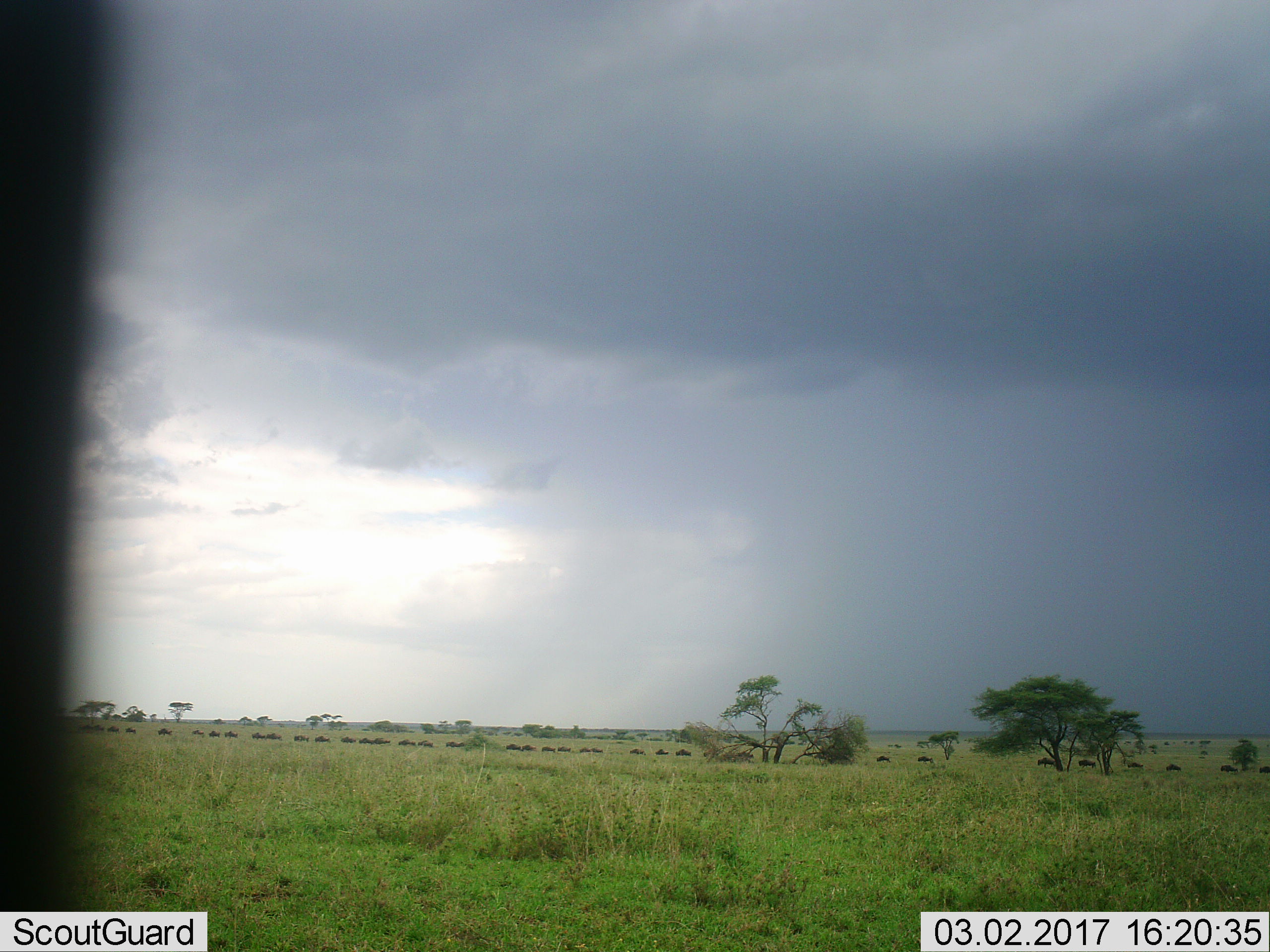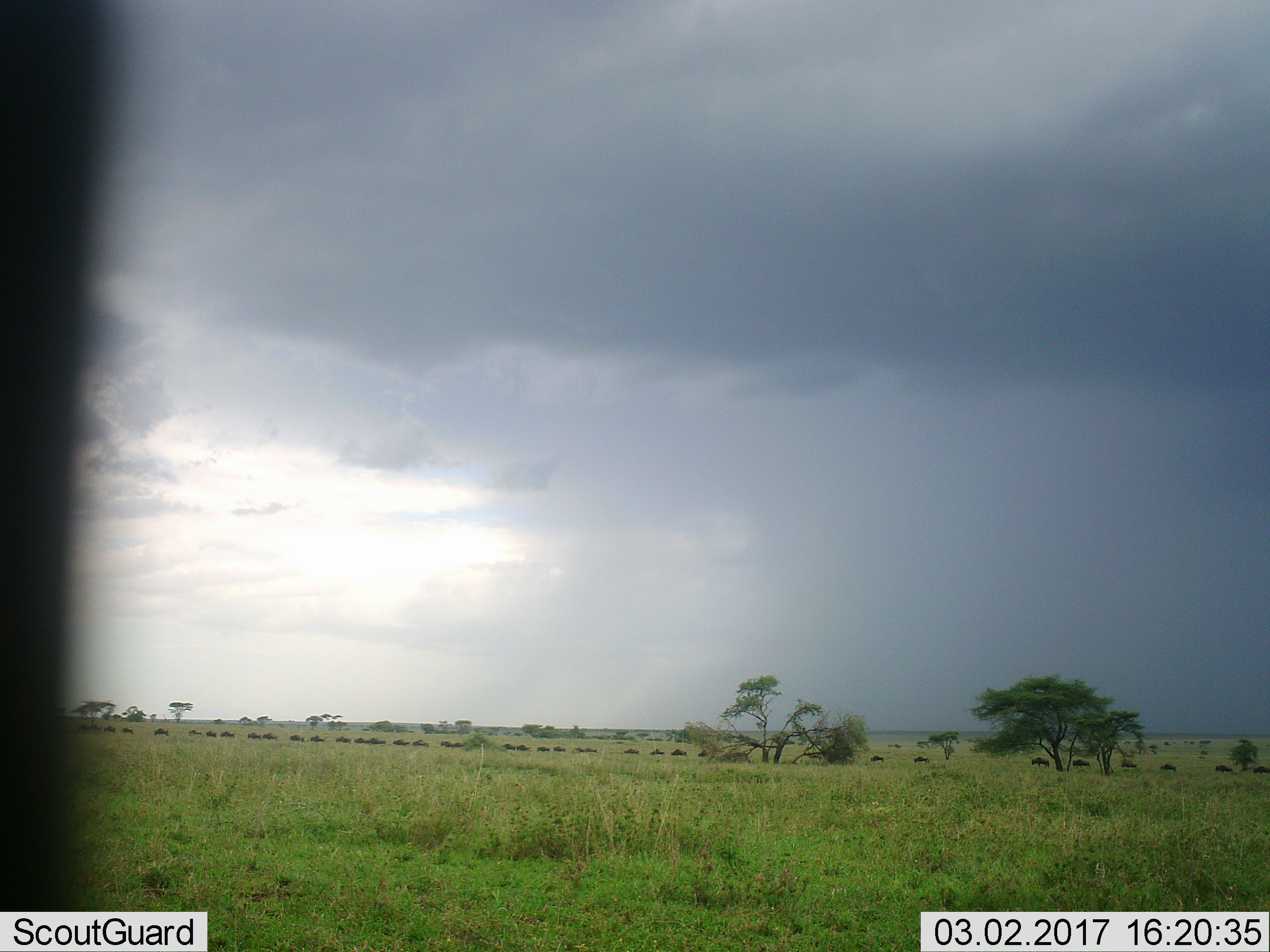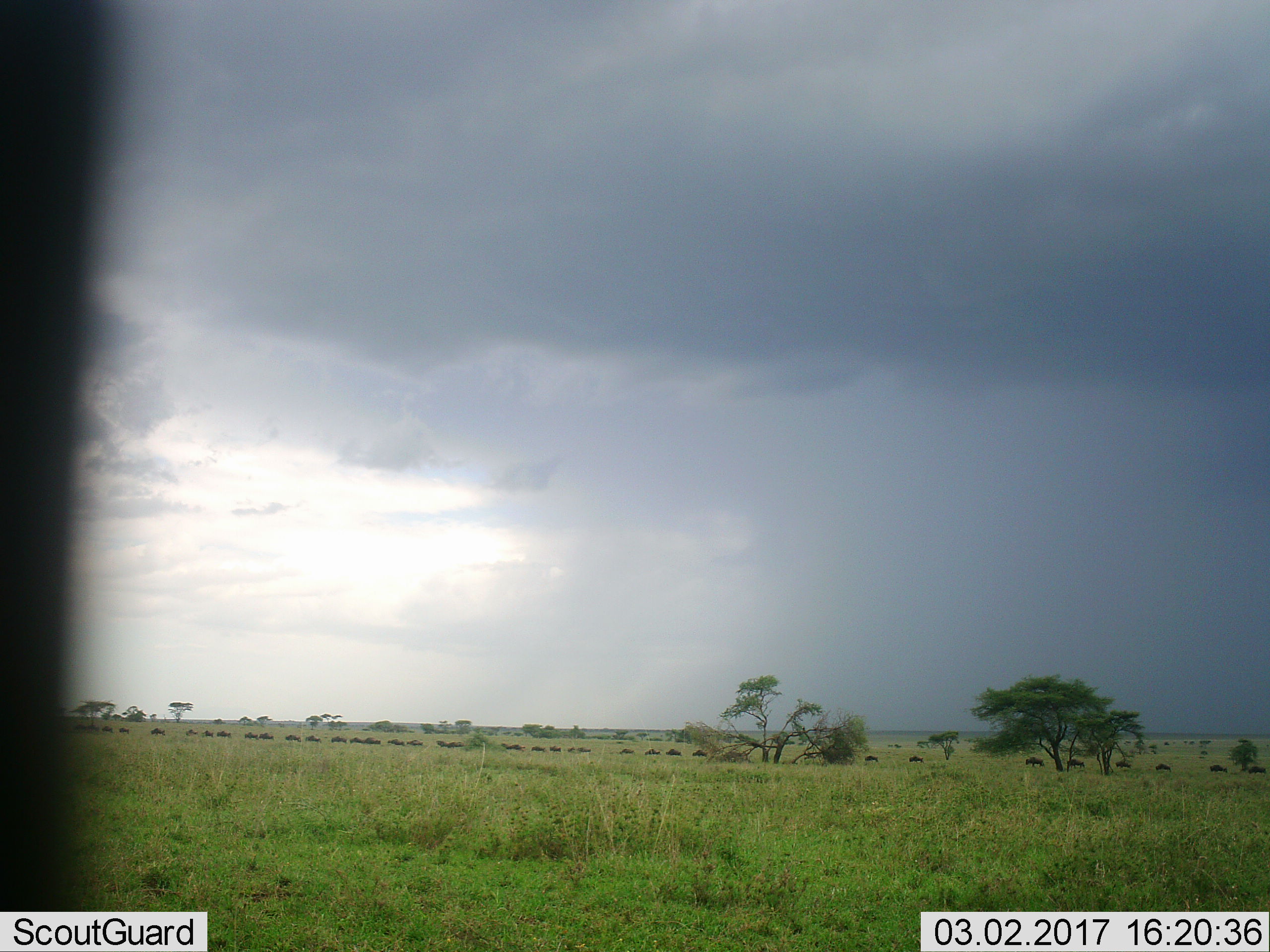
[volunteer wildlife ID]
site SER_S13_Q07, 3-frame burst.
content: unidentified animal